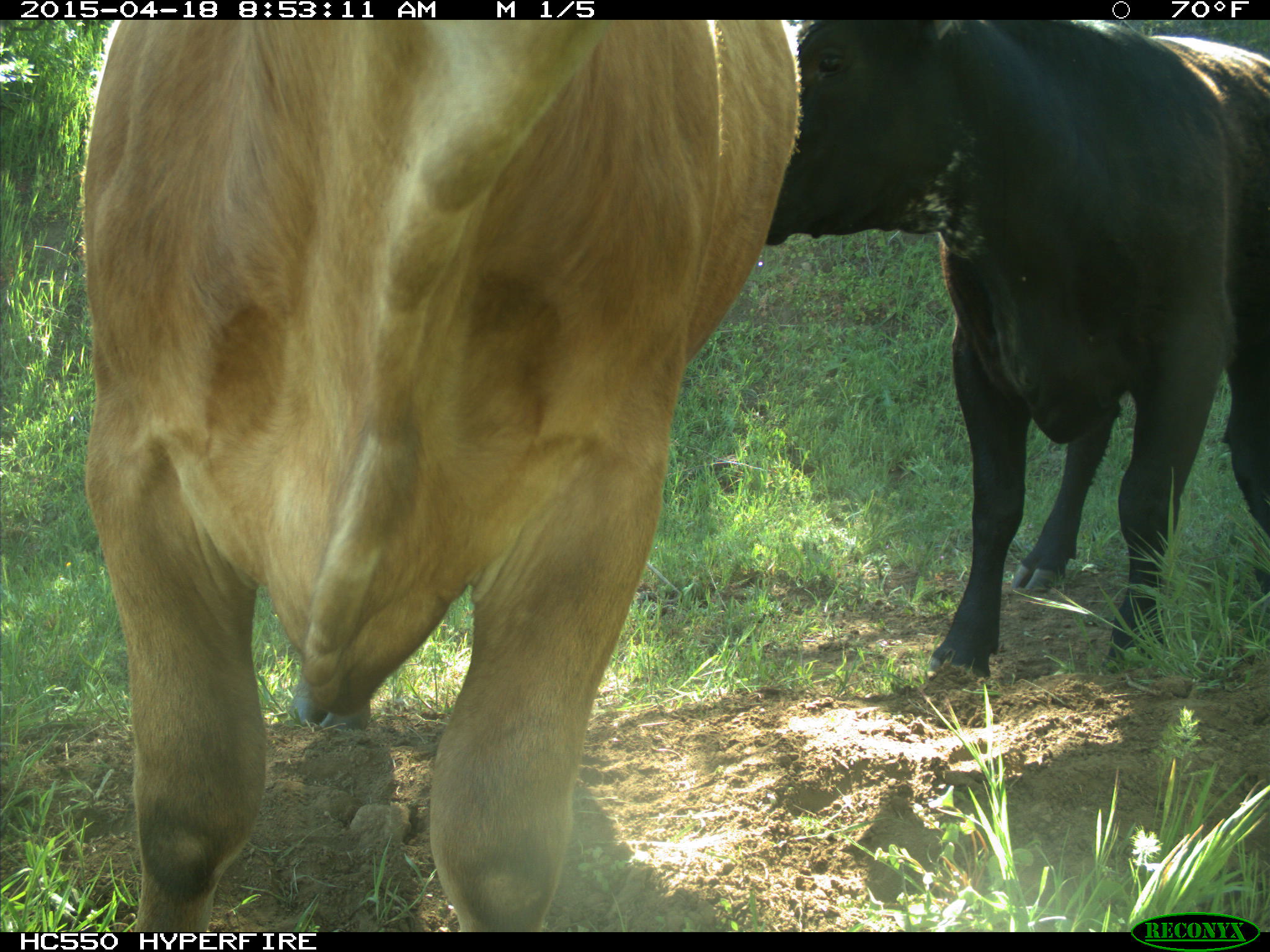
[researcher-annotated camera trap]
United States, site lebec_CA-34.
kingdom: Animalia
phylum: Chordata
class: Mammalia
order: Artiodactyla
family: Bovidae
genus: Bos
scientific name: Bos taurus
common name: domestic cow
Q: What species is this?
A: Bos taurus (domestic cow).